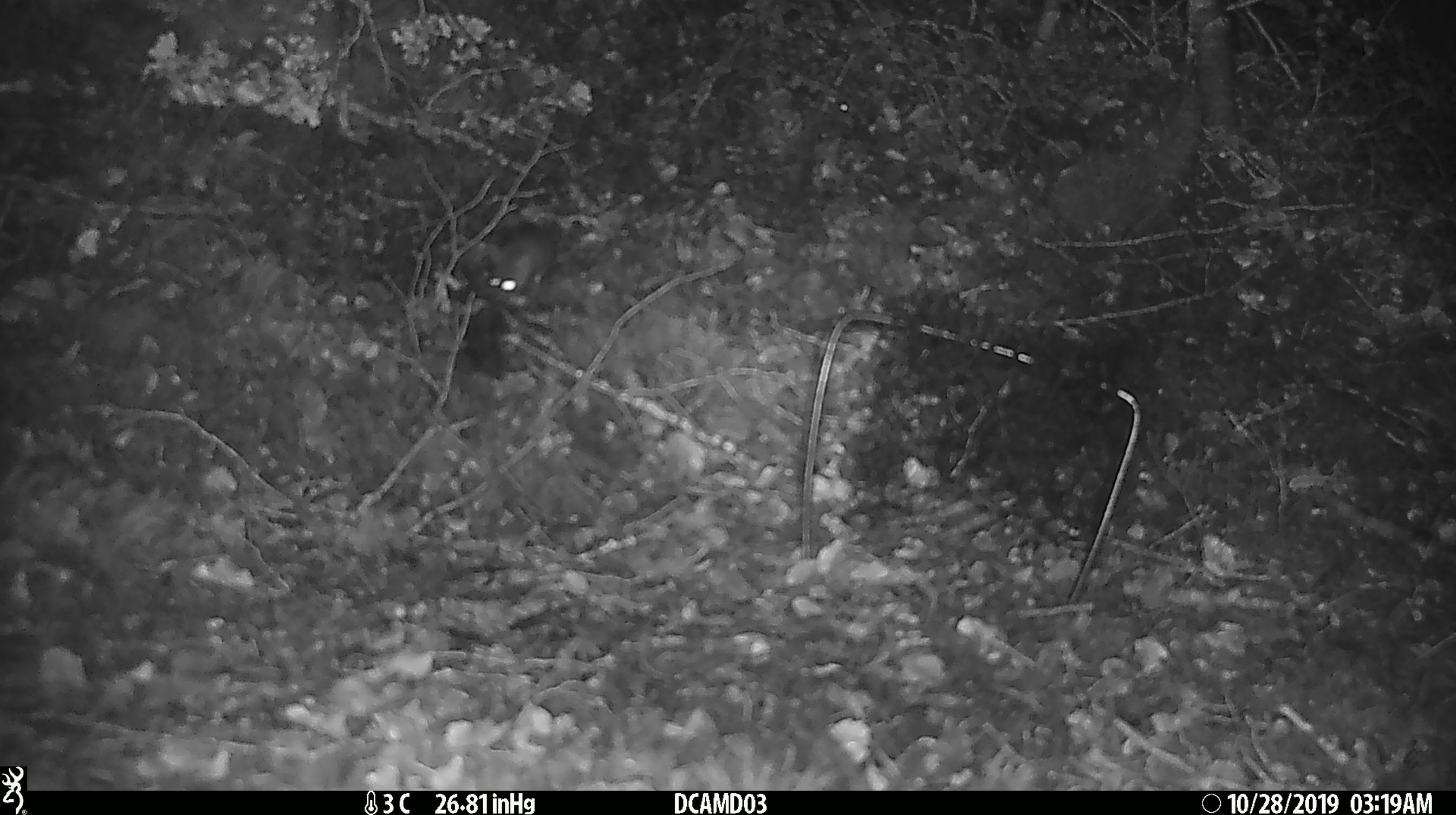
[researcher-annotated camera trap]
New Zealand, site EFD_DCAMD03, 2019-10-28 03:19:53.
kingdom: Animalia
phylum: Chordata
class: Mammalia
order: Rodentia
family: Muridae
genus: Mus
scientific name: Mus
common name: mouse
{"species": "mouse (Mus)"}